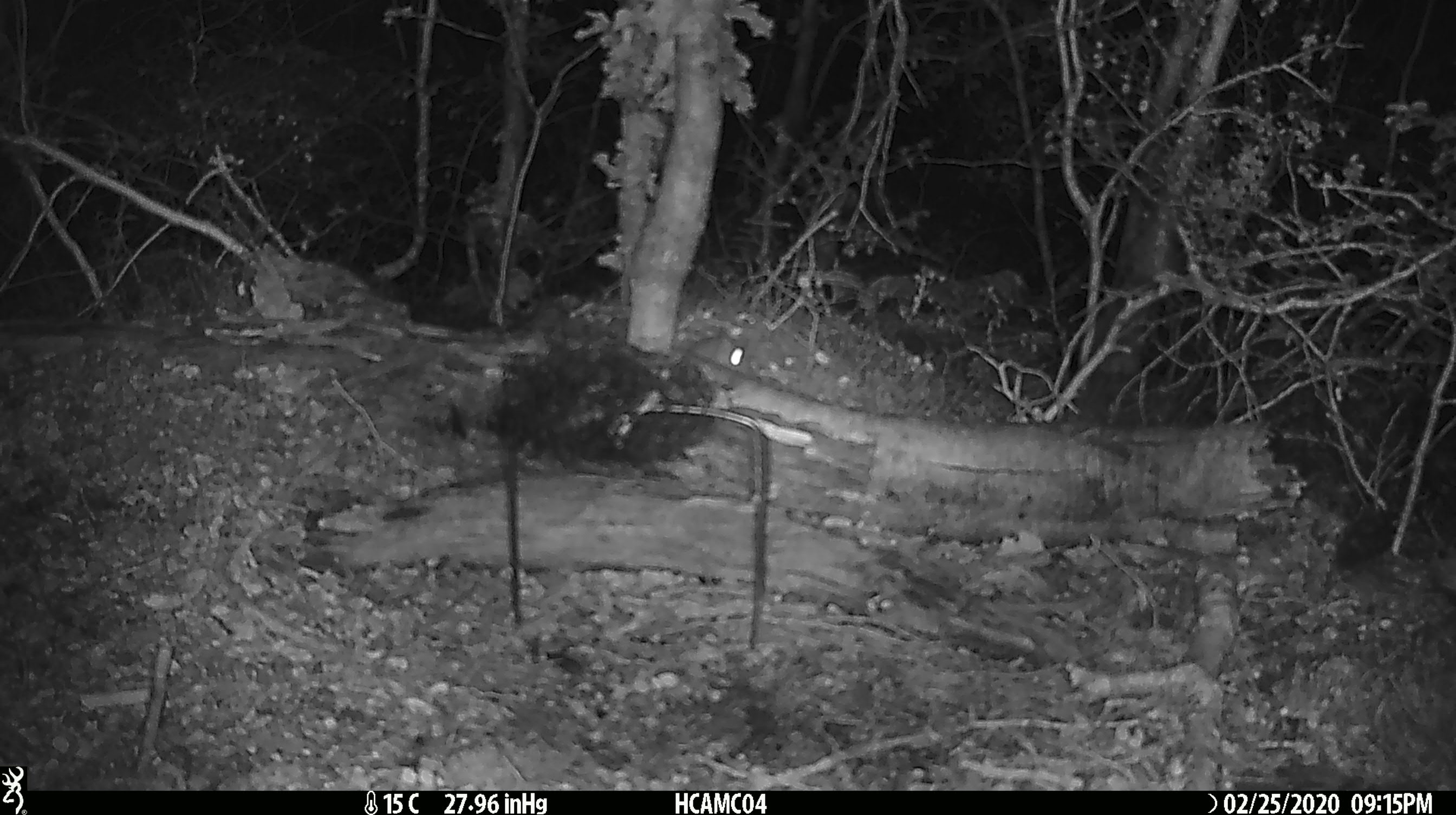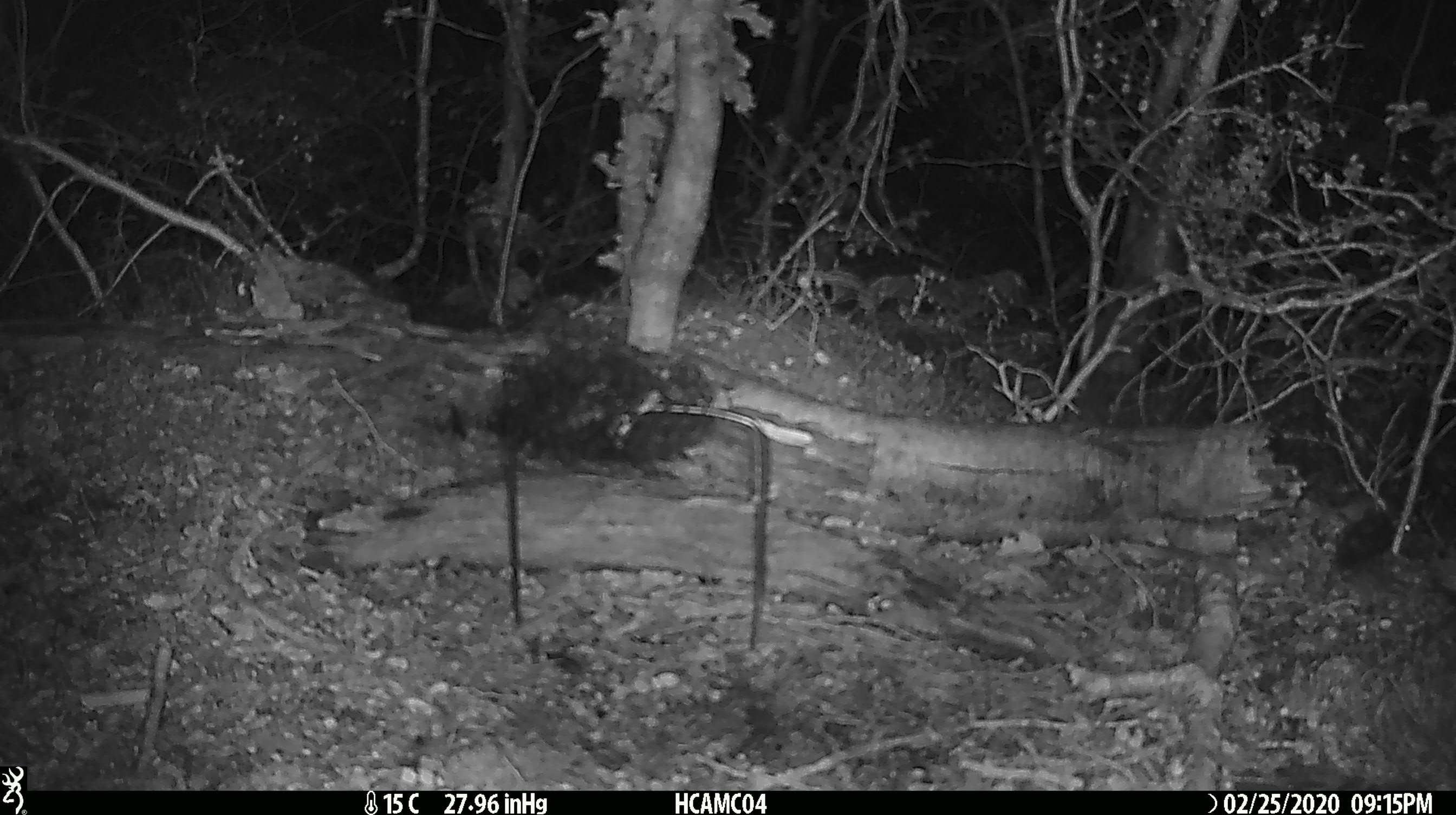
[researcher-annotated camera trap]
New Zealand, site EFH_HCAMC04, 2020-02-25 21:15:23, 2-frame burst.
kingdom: Animalia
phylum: Chordata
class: Mammalia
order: Rodentia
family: Muridae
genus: Mus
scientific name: Mus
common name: mouse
Mouse (Mus).